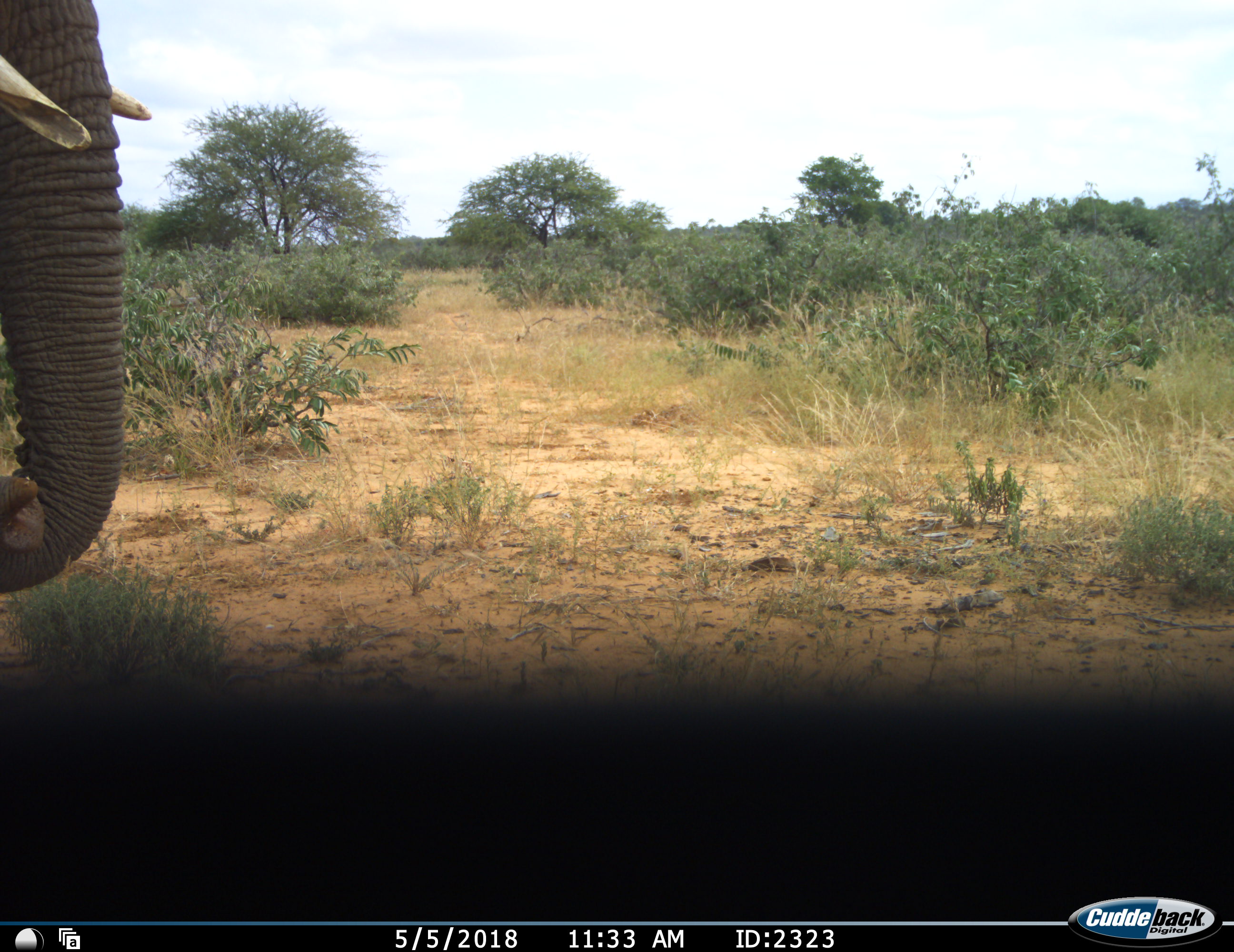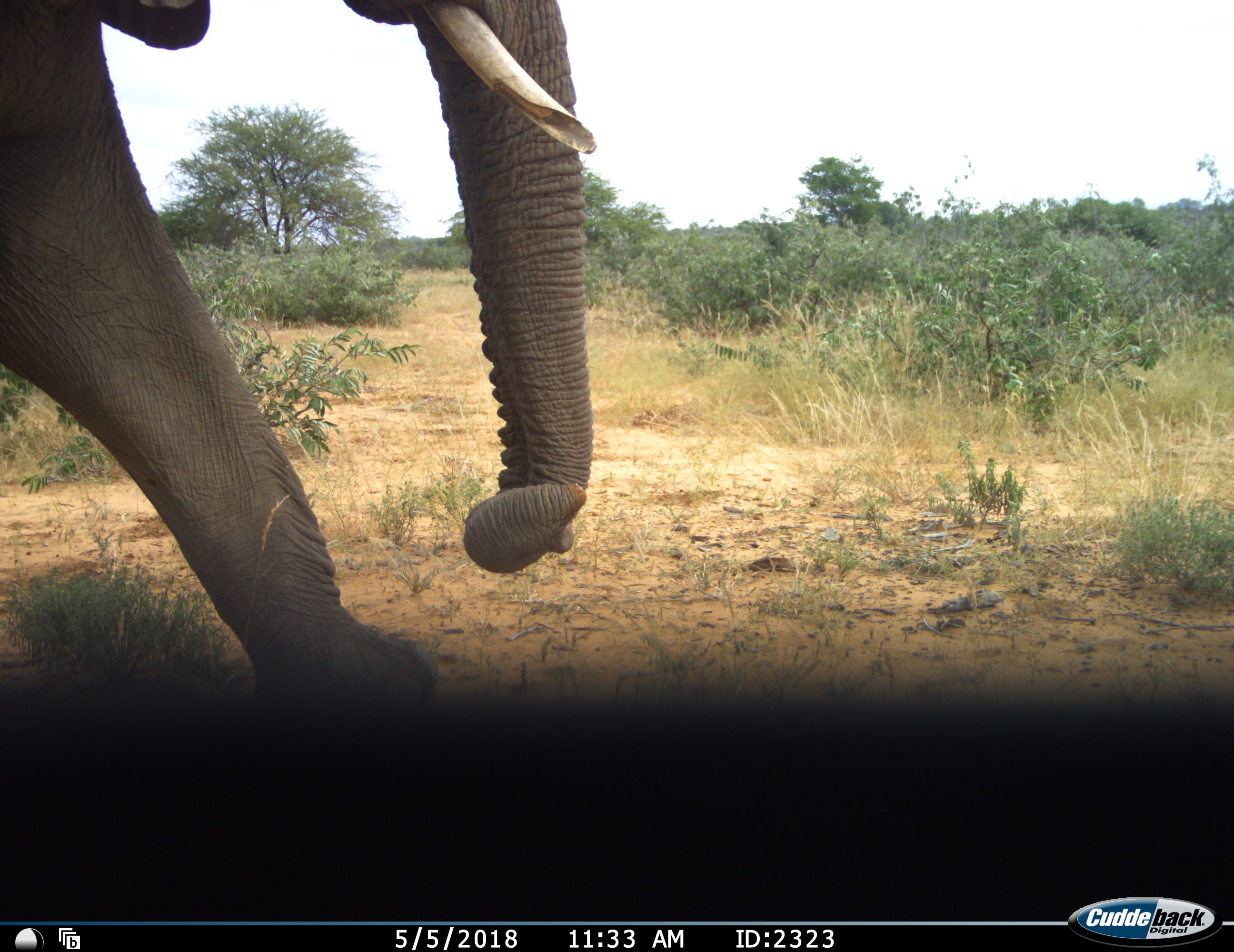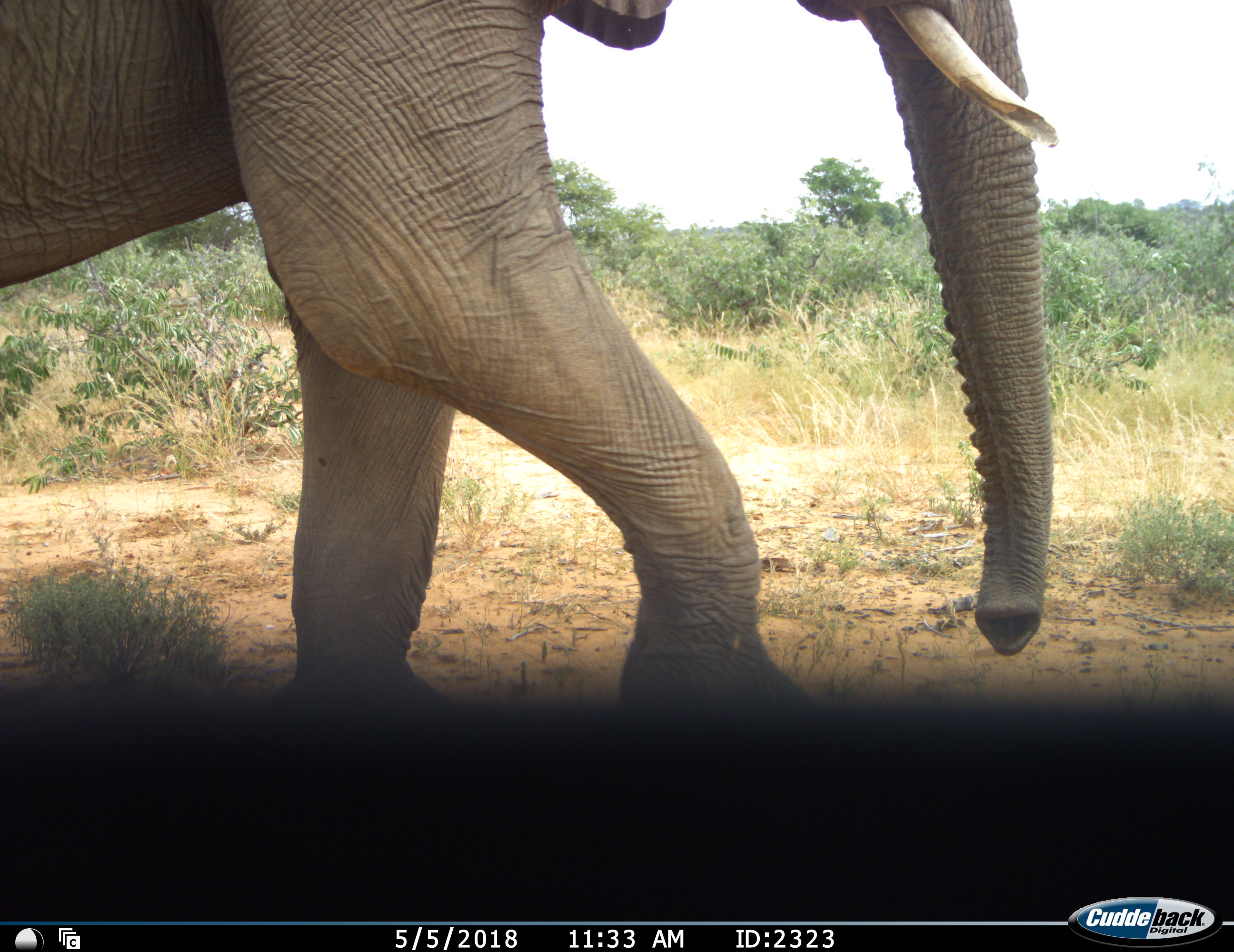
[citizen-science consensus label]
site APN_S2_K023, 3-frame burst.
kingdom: Animalia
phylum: Chordata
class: Mammalia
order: Proboscidea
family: Elephantidae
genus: Loxodonta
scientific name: Loxodonta africana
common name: african bush elephant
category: elephant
Elephant (african bush elephant) (Loxodonta africana), count 1. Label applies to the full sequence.